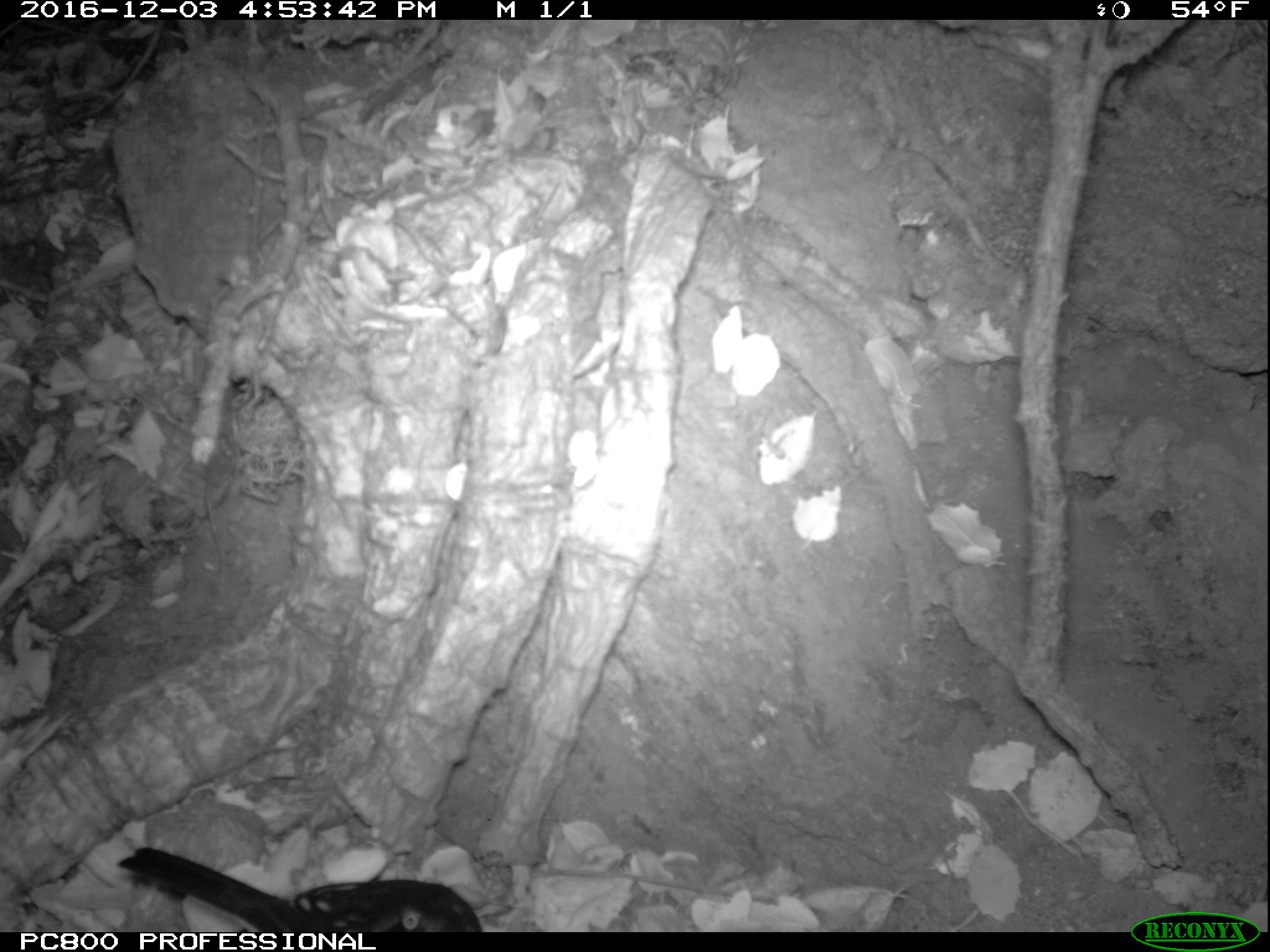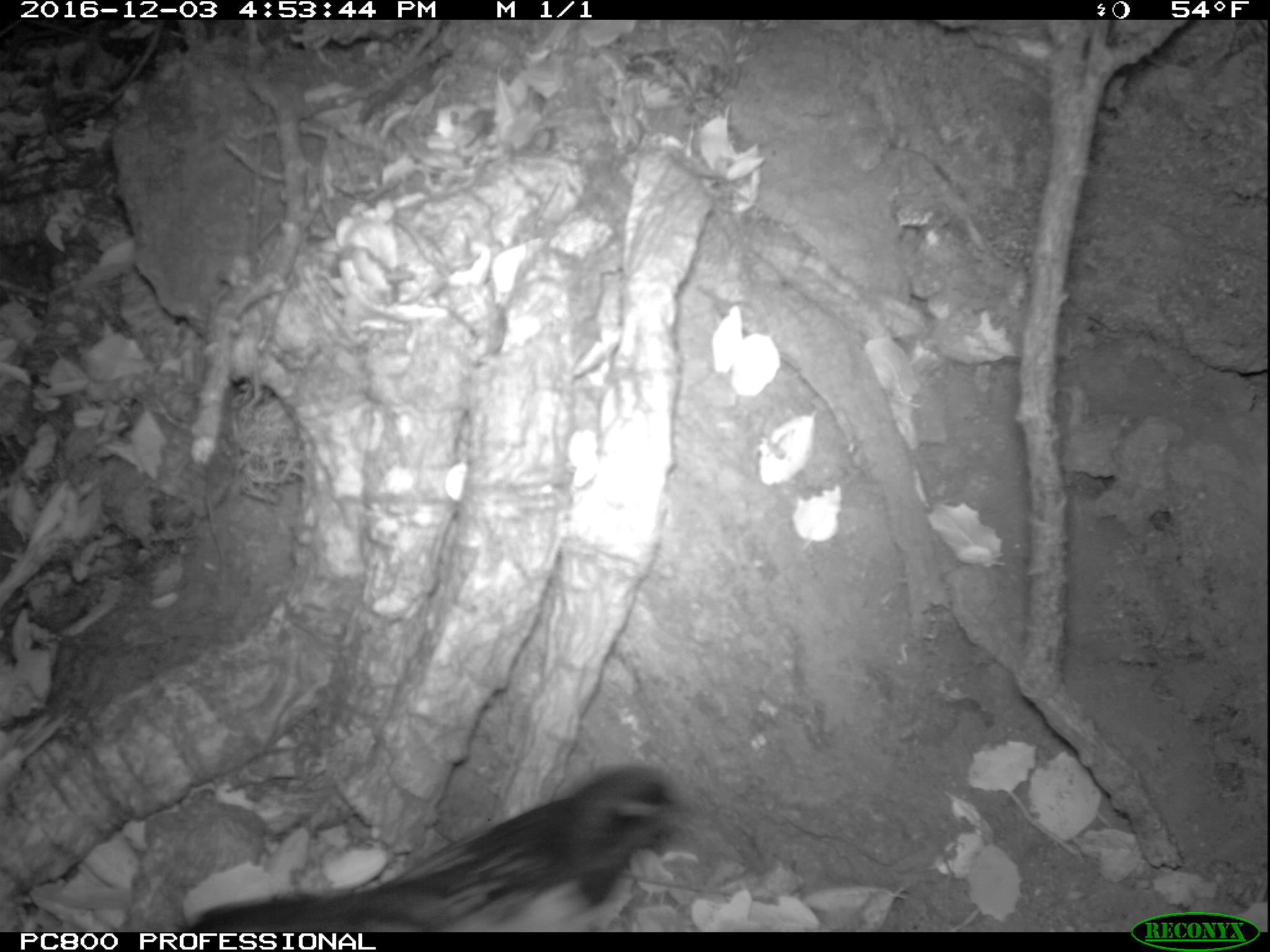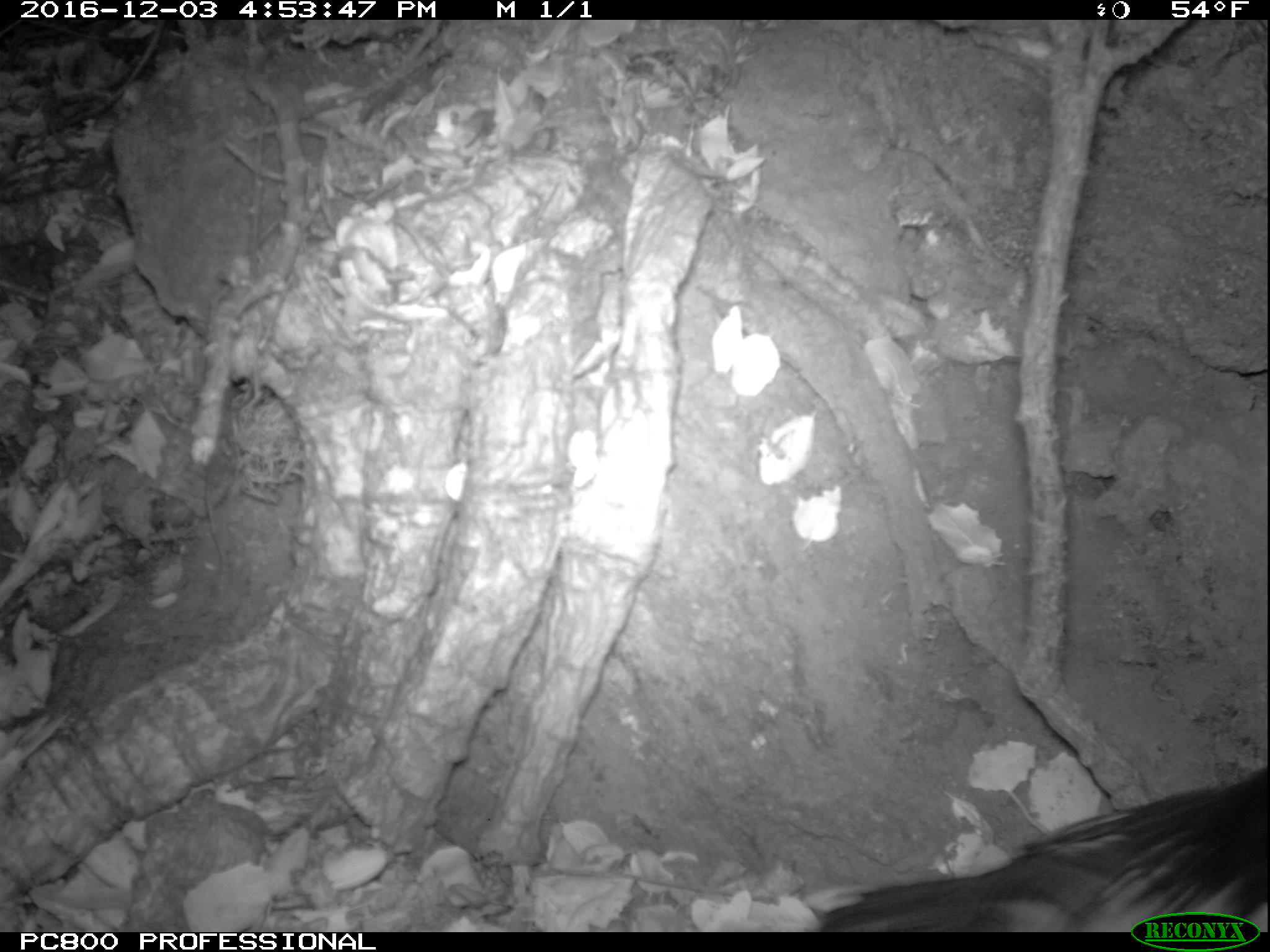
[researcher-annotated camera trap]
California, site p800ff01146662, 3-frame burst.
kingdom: Animalia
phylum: Chordata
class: Aves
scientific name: Aves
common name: bird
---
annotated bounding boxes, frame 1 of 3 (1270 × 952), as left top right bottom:
bird: 115 847 482 931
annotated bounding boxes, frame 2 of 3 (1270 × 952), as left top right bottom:
bird: 179 764 693 930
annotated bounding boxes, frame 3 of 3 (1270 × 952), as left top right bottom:
bird: 817 762 1269 932